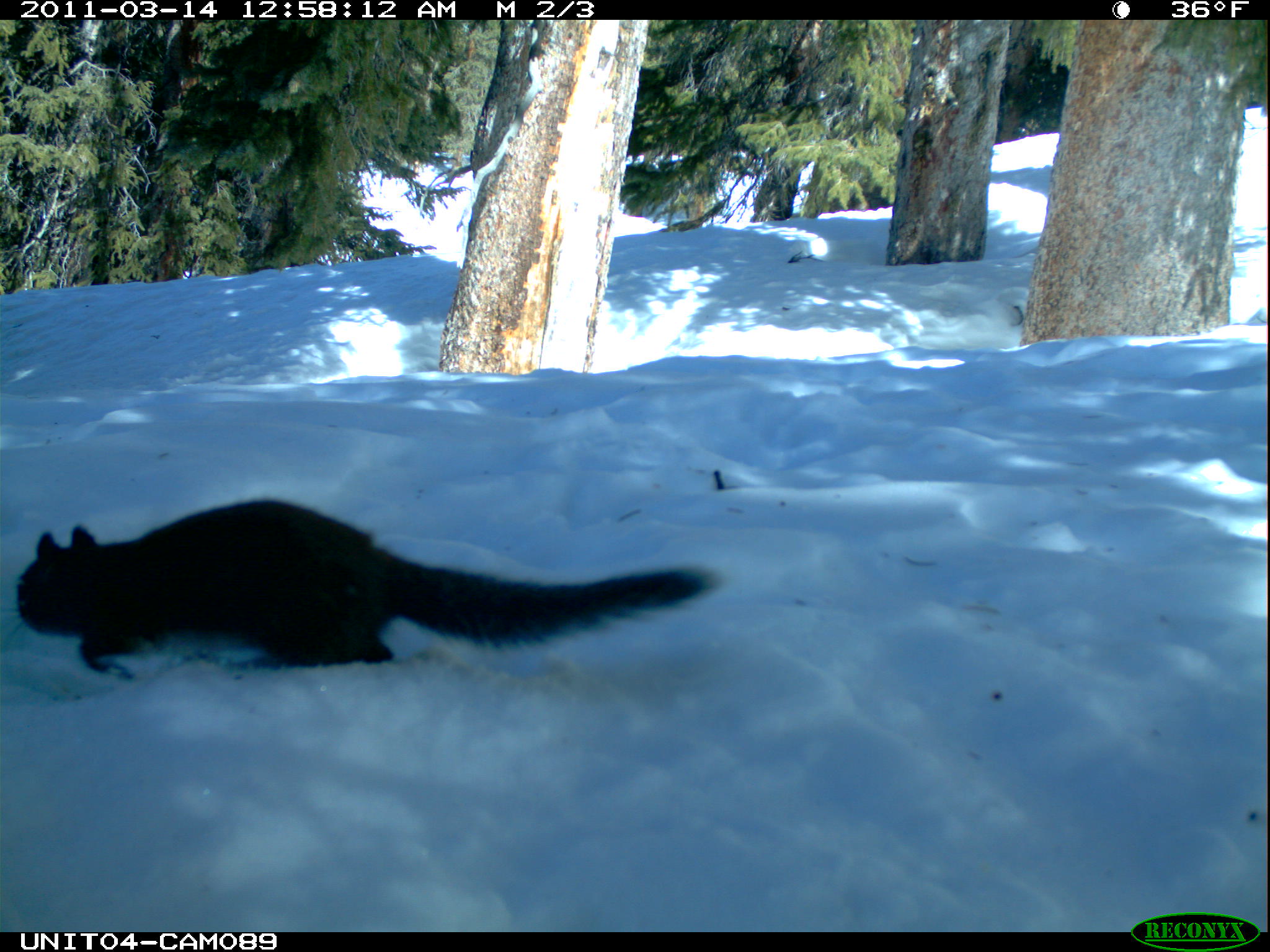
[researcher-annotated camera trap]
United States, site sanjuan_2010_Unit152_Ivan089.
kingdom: Animalia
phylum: Chordata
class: Mammalia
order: Rodentia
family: Sciuridae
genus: Tamiasciurus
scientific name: Tamiasciurus hudsonicus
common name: american red squirrel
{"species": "Tamiasciurus hudsonicus (american red squirrel)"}